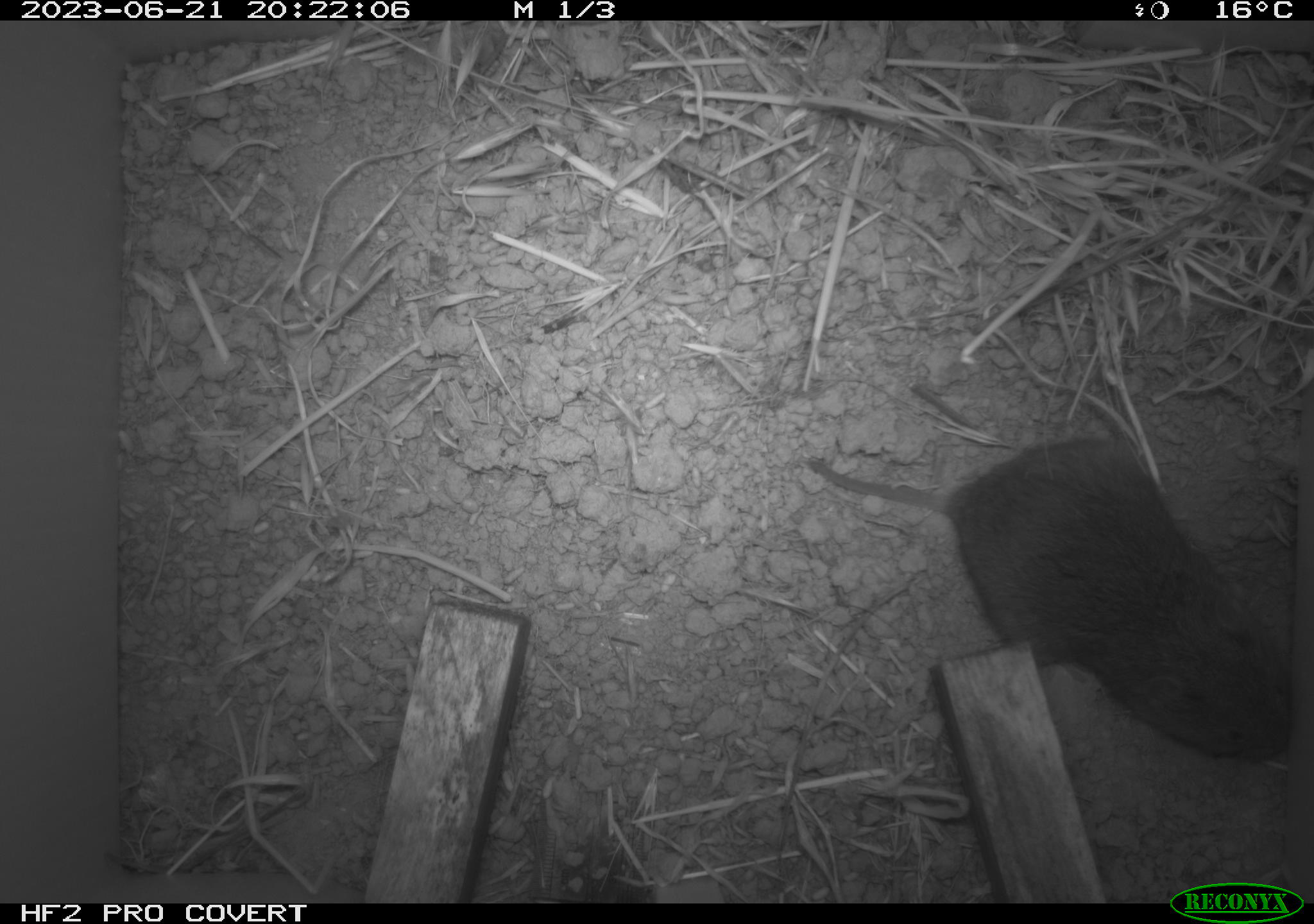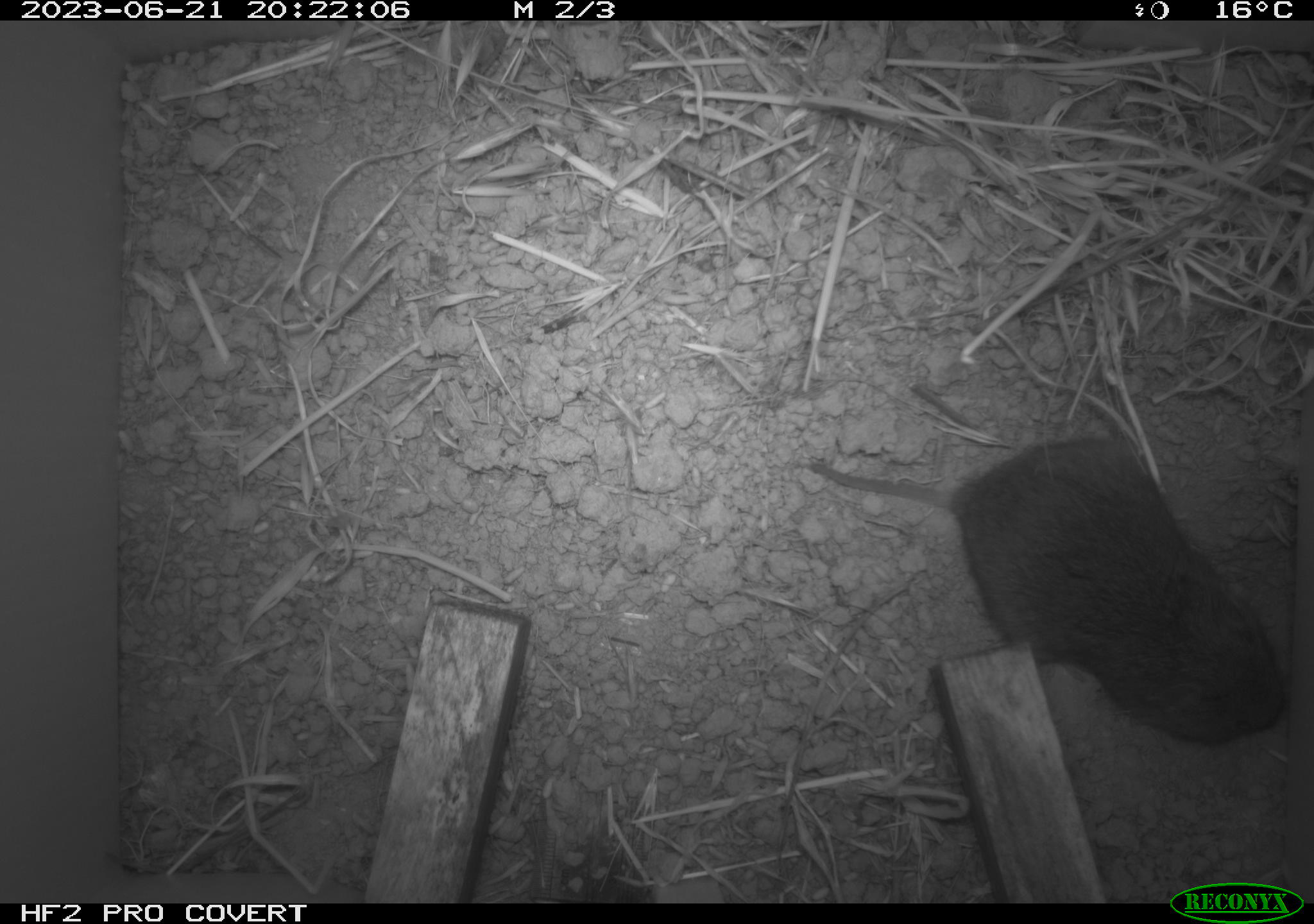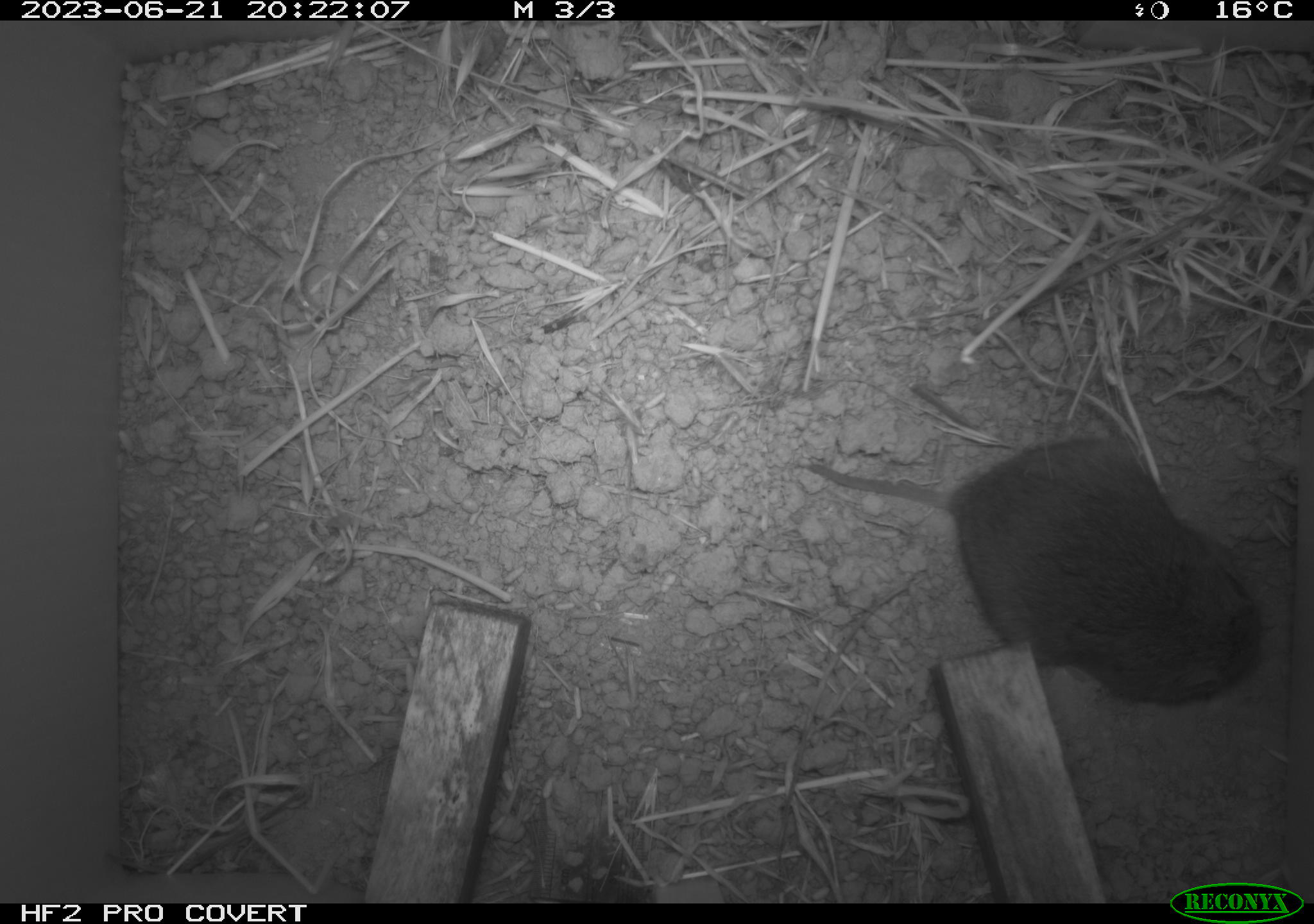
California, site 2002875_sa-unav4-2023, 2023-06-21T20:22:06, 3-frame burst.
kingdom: Animalia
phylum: Chordata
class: Mammalia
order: Rodentia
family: Cricetidae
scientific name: Arvicolinae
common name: voles, lemmings, and muskrats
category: arvicolinae subfamily